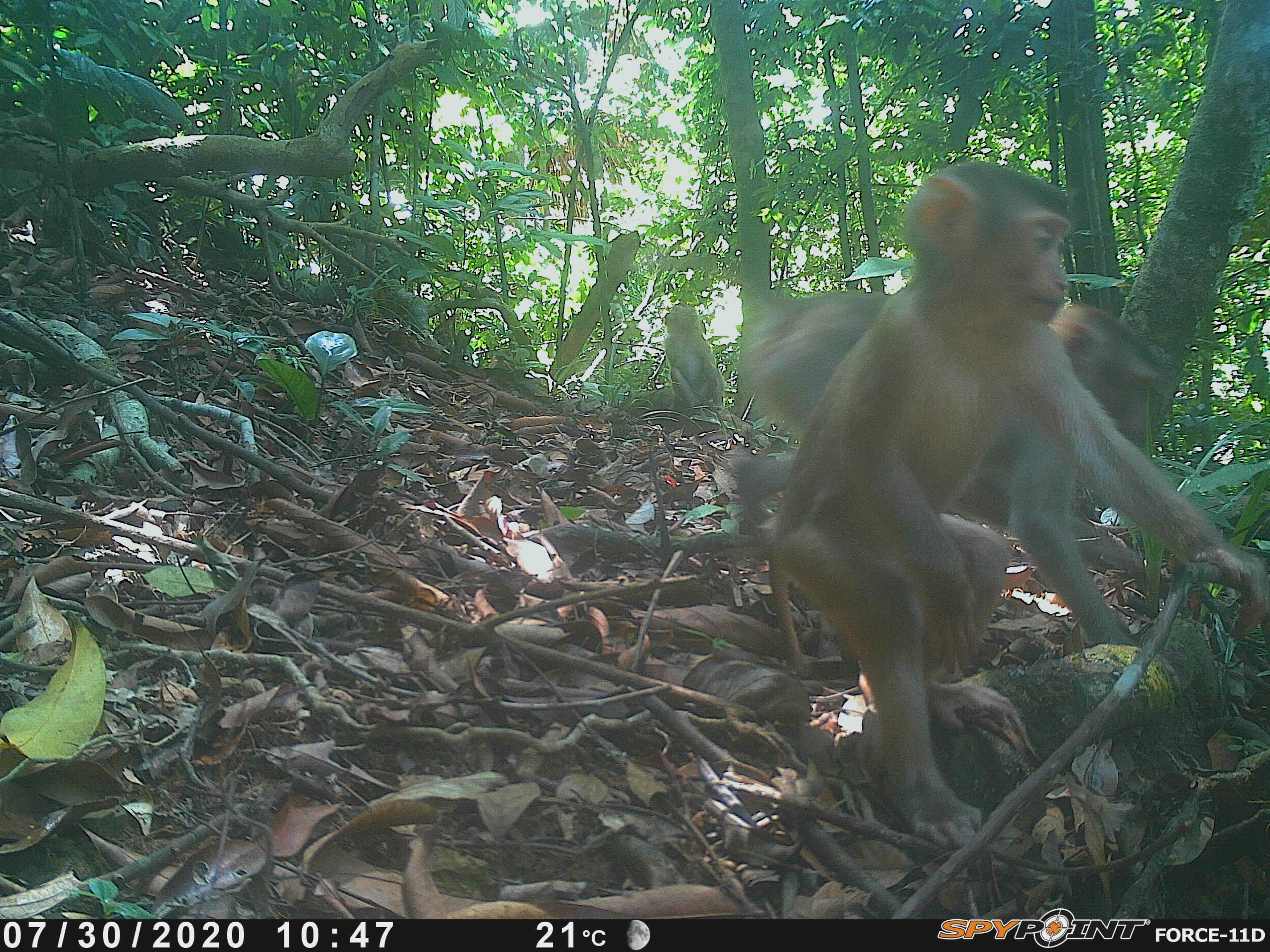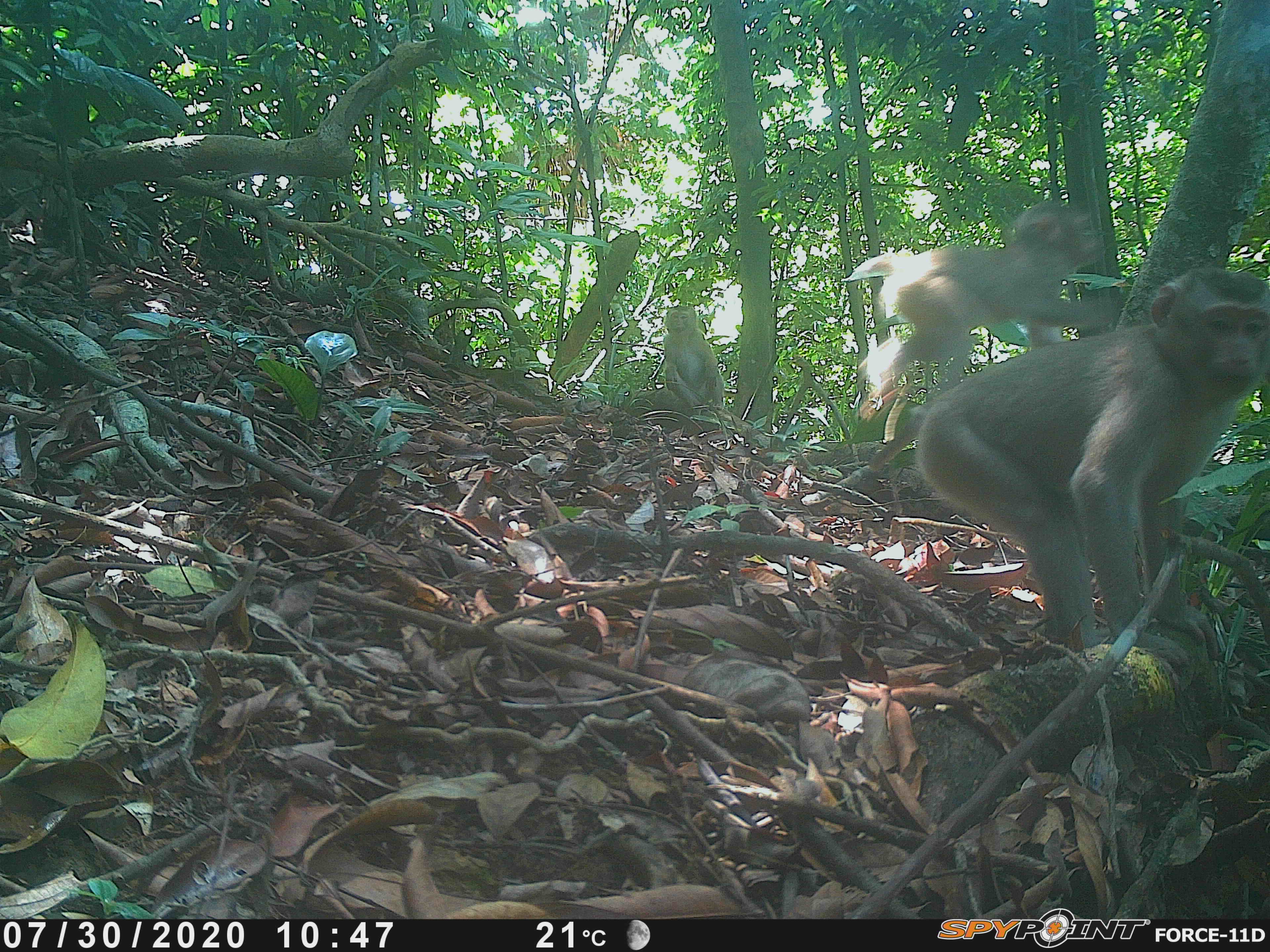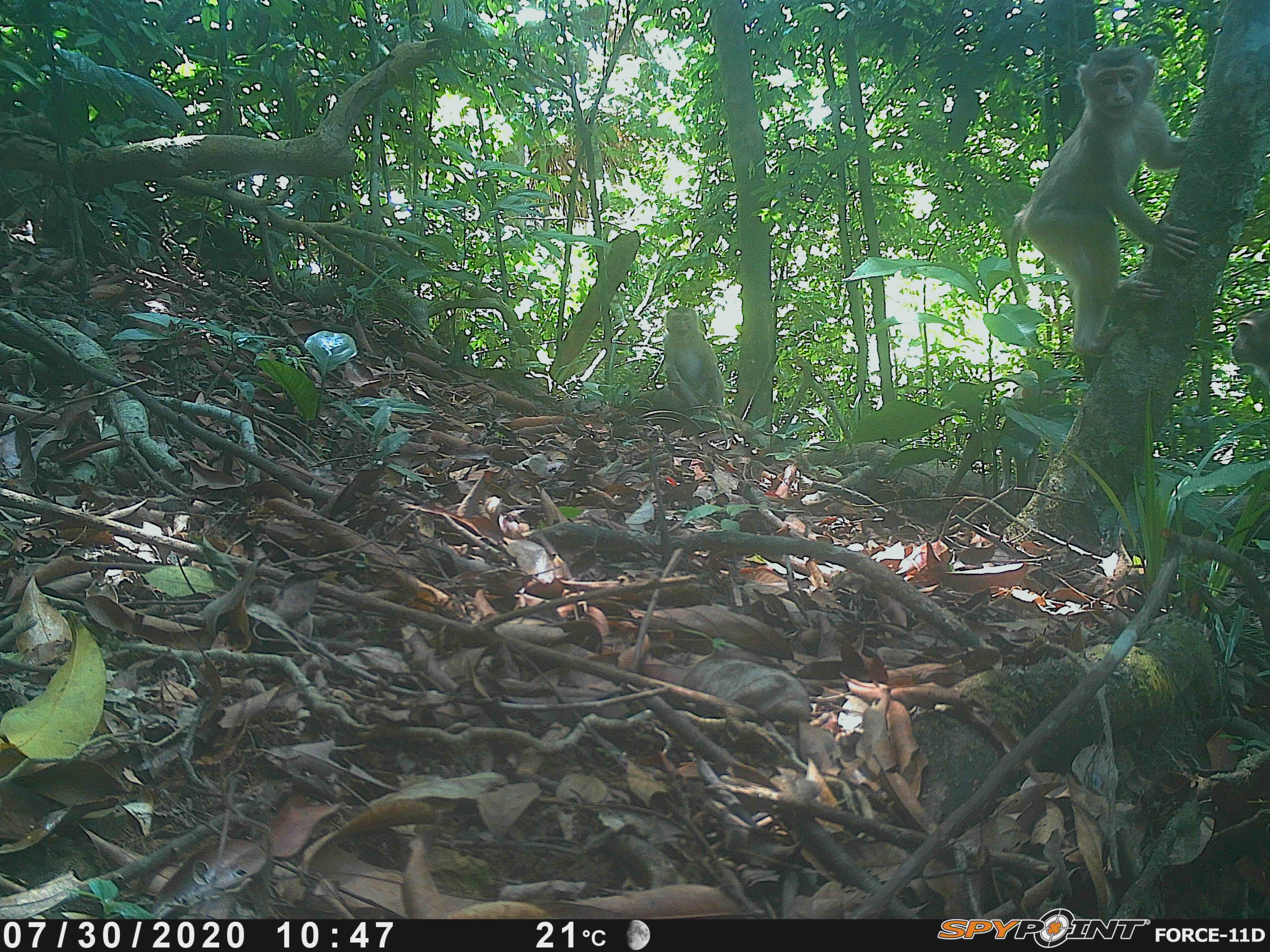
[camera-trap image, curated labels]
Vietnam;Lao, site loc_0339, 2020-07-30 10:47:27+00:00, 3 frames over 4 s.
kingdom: Animalia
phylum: Chordata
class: Mammalia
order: Primates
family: Cercopithecidae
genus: Macaca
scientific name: Macaca nemestrina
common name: pig-tailed macaque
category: pig tailed macaque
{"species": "pig tailed macaque (pig-tailed macaque) (Macaca nemestrina)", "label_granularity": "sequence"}